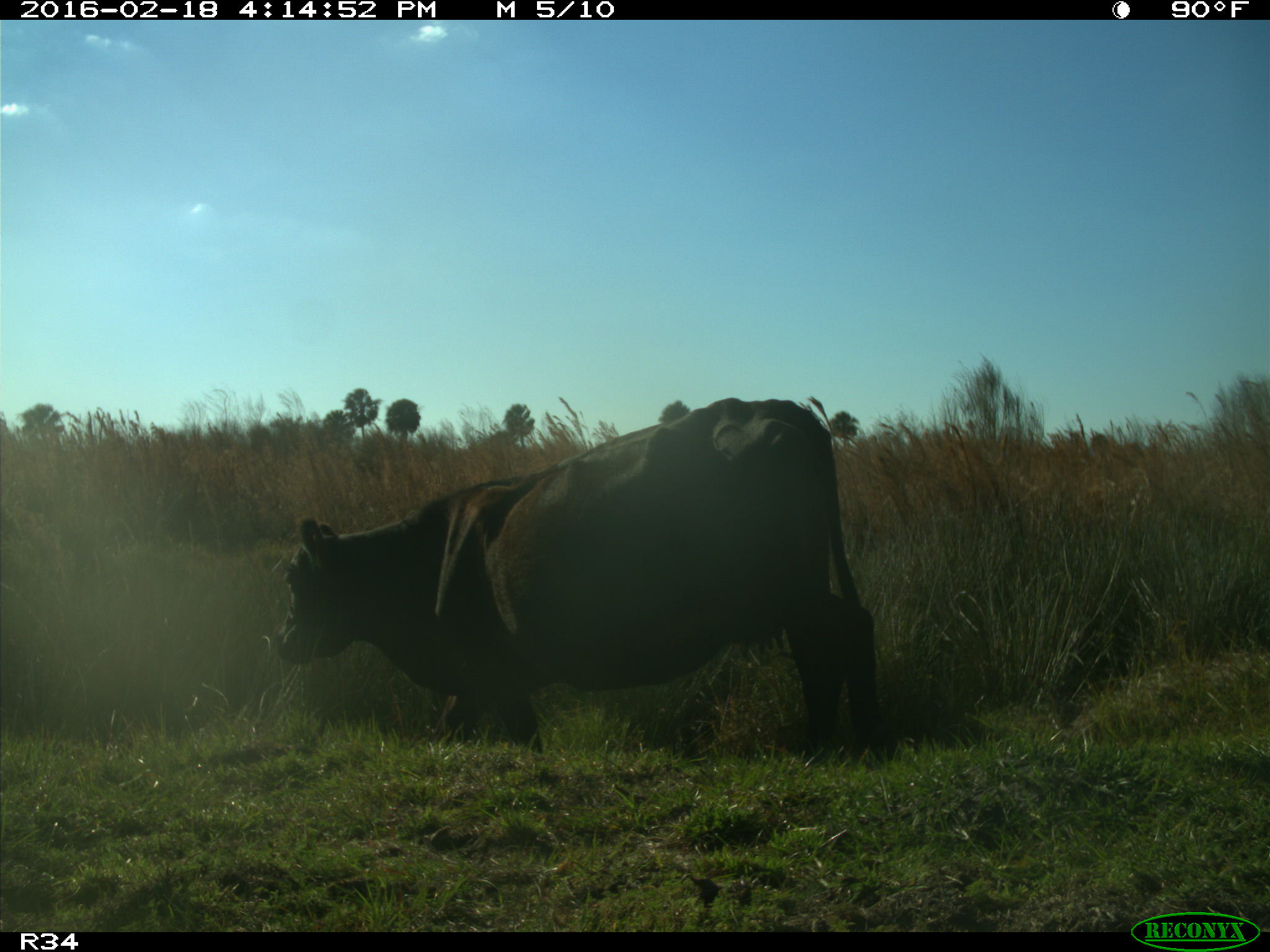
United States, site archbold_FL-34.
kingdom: Animalia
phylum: Chordata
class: Mammalia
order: Artiodactyla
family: Bovidae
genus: Bos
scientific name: Bos taurus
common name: domestic cow